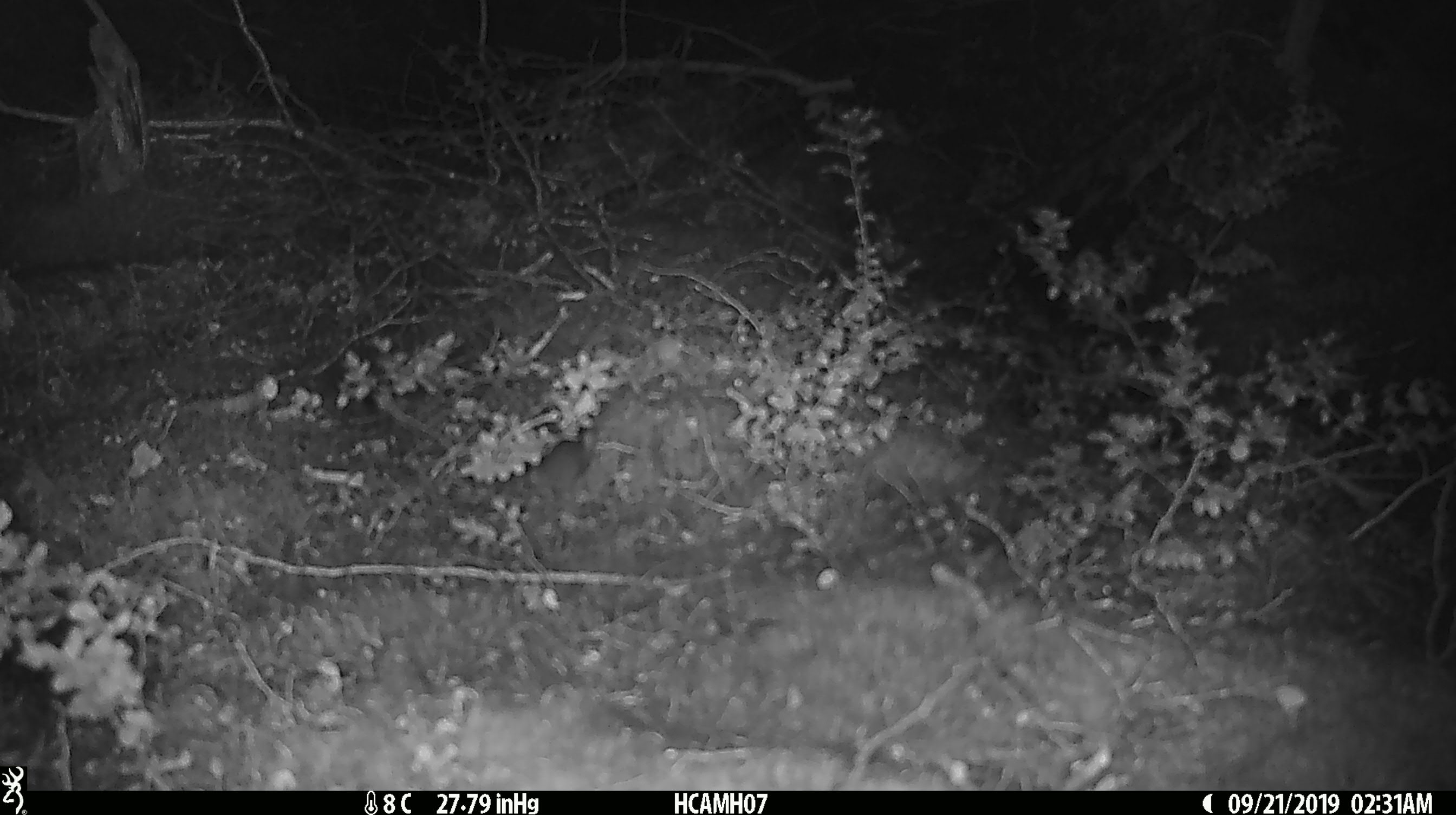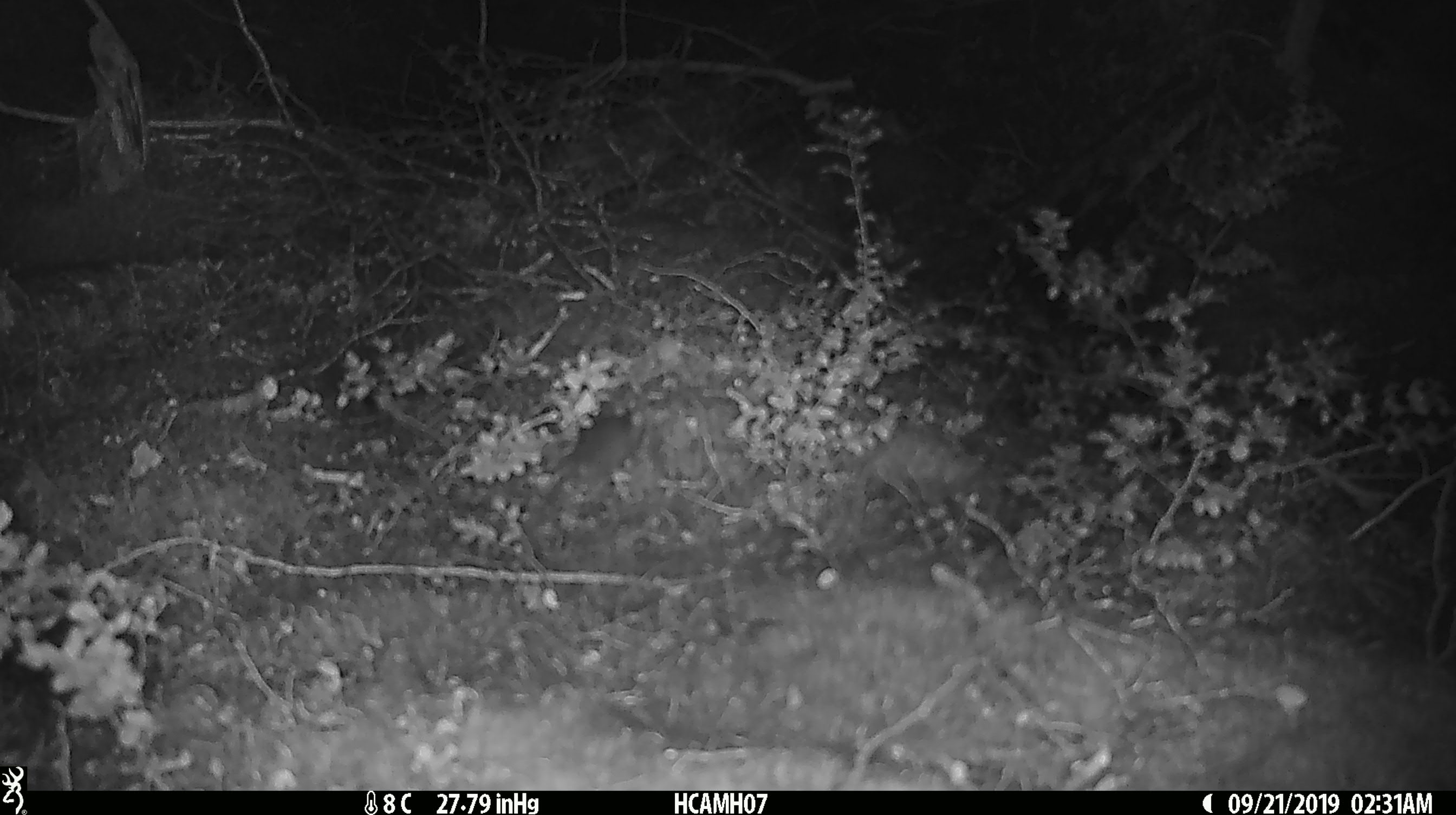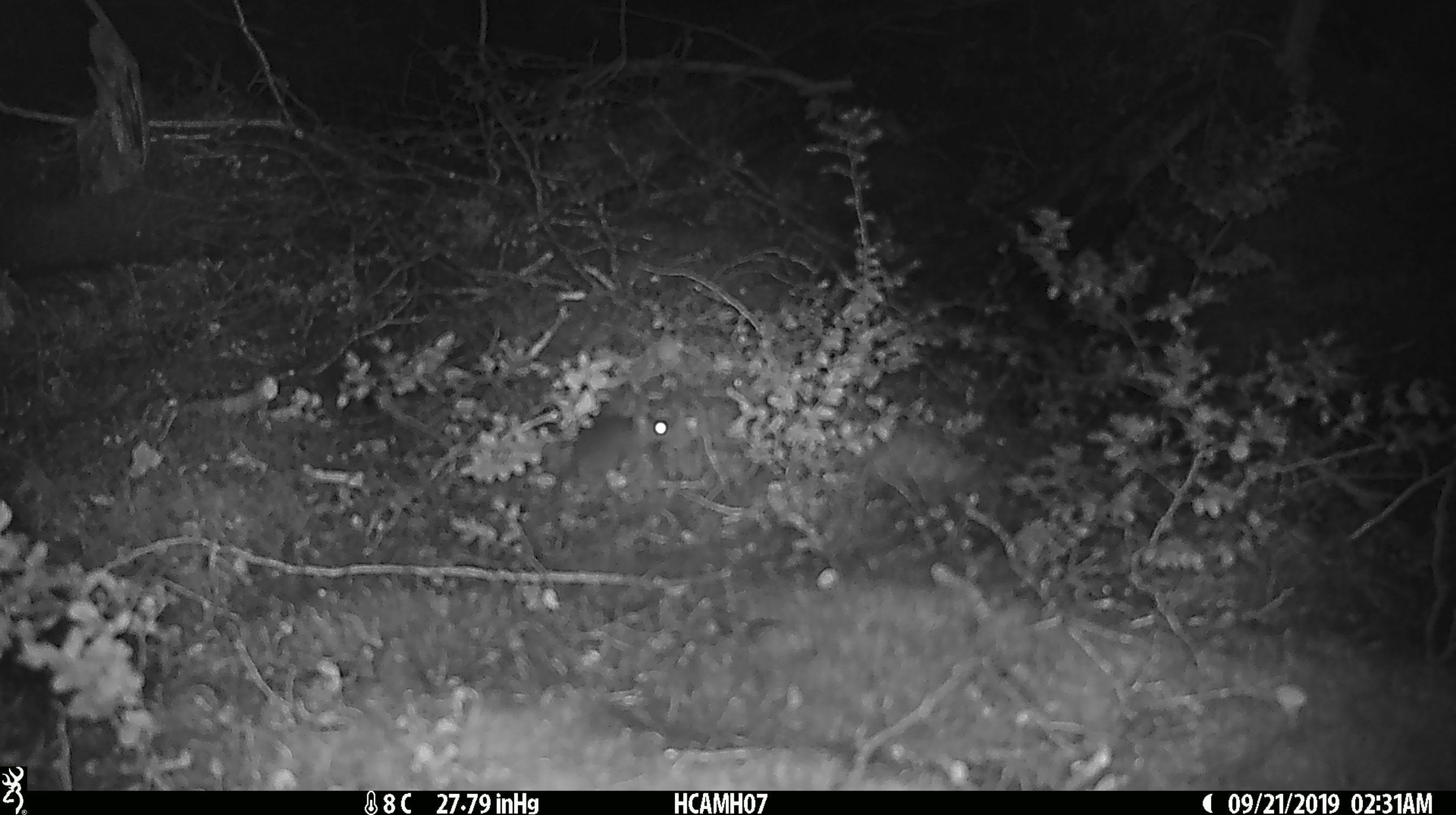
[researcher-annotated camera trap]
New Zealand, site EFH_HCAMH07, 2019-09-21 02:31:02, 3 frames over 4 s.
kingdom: Animalia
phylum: Chordata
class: Mammalia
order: Rodentia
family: Muridae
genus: Mus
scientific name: Mus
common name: mouse